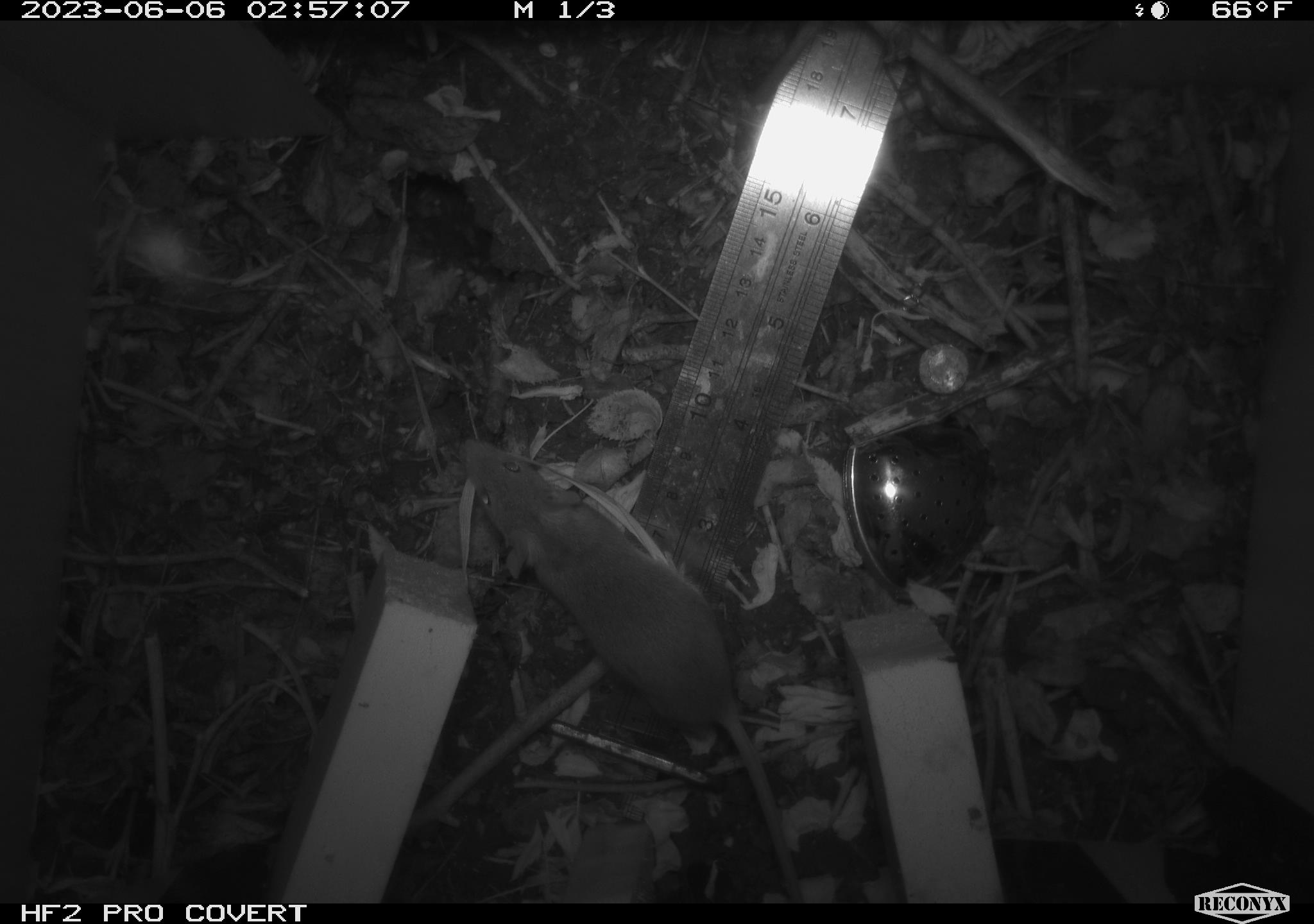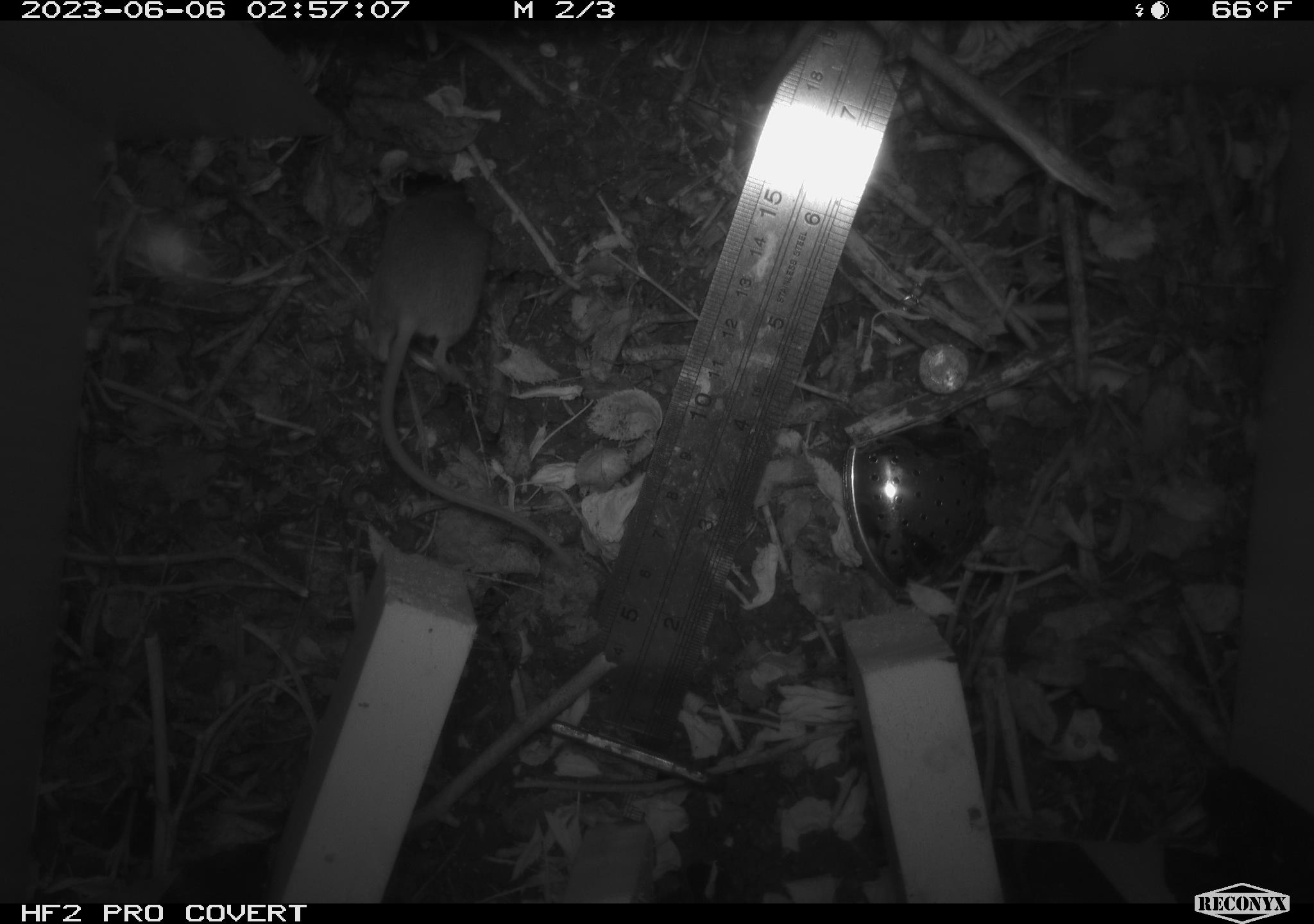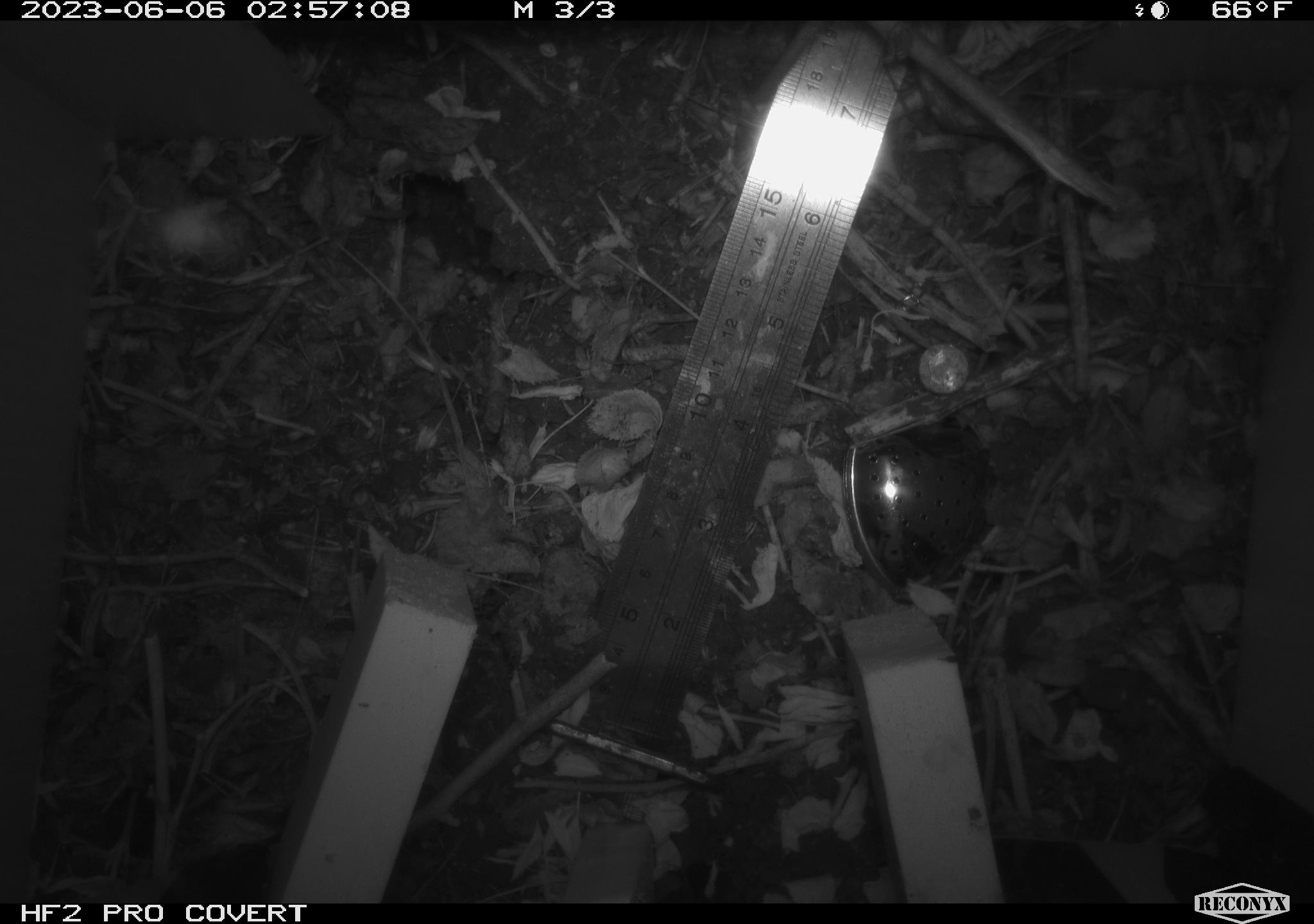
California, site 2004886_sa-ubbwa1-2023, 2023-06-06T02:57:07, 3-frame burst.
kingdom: Animalia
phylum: Chordata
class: Mammalia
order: Rodentia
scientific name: Rodentia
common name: rodent